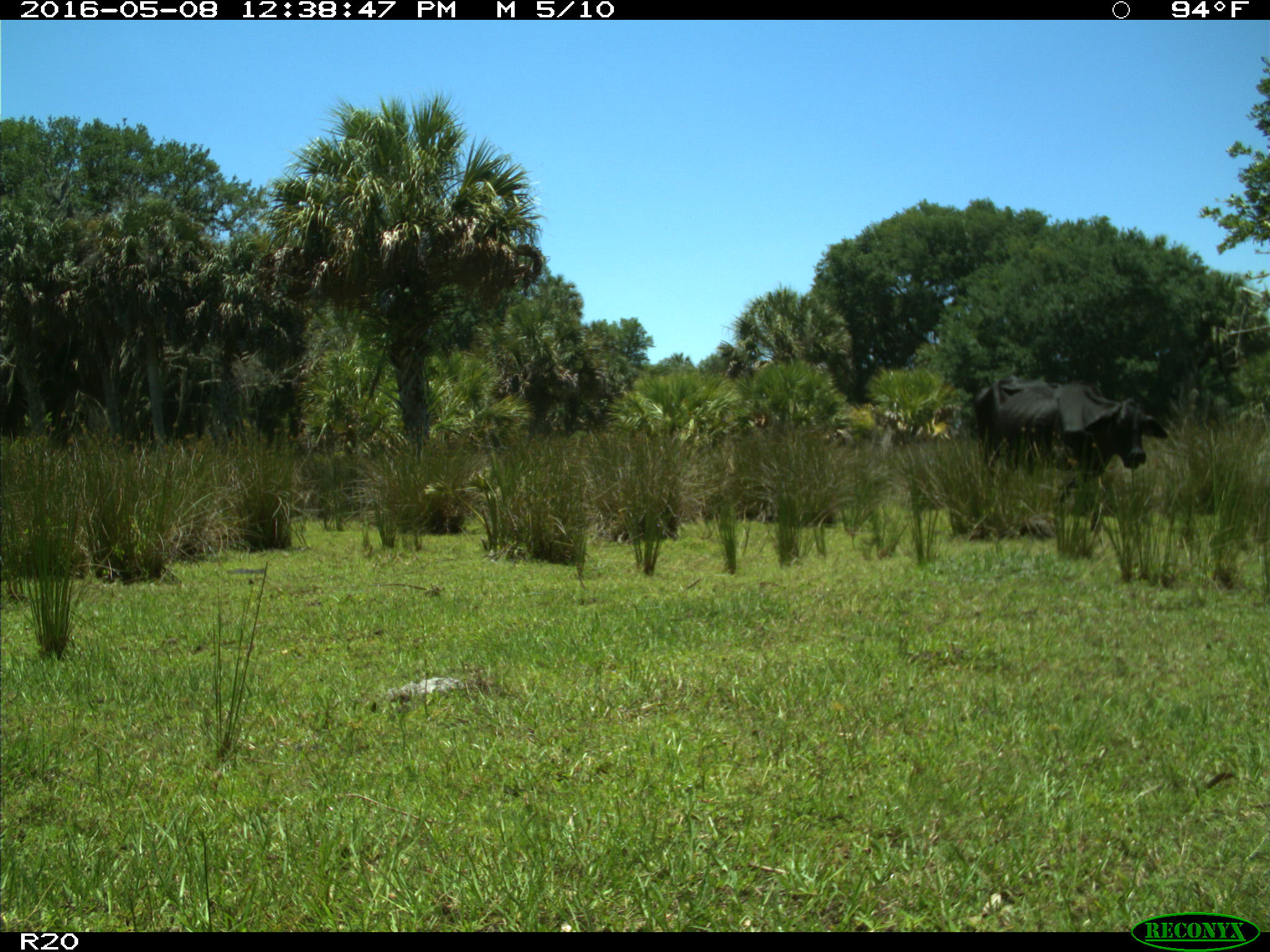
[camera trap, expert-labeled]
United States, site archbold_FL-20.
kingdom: Animalia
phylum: Chordata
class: Mammalia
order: Artiodactyla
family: Bovidae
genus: Bos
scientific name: Bos taurus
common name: domestic cow